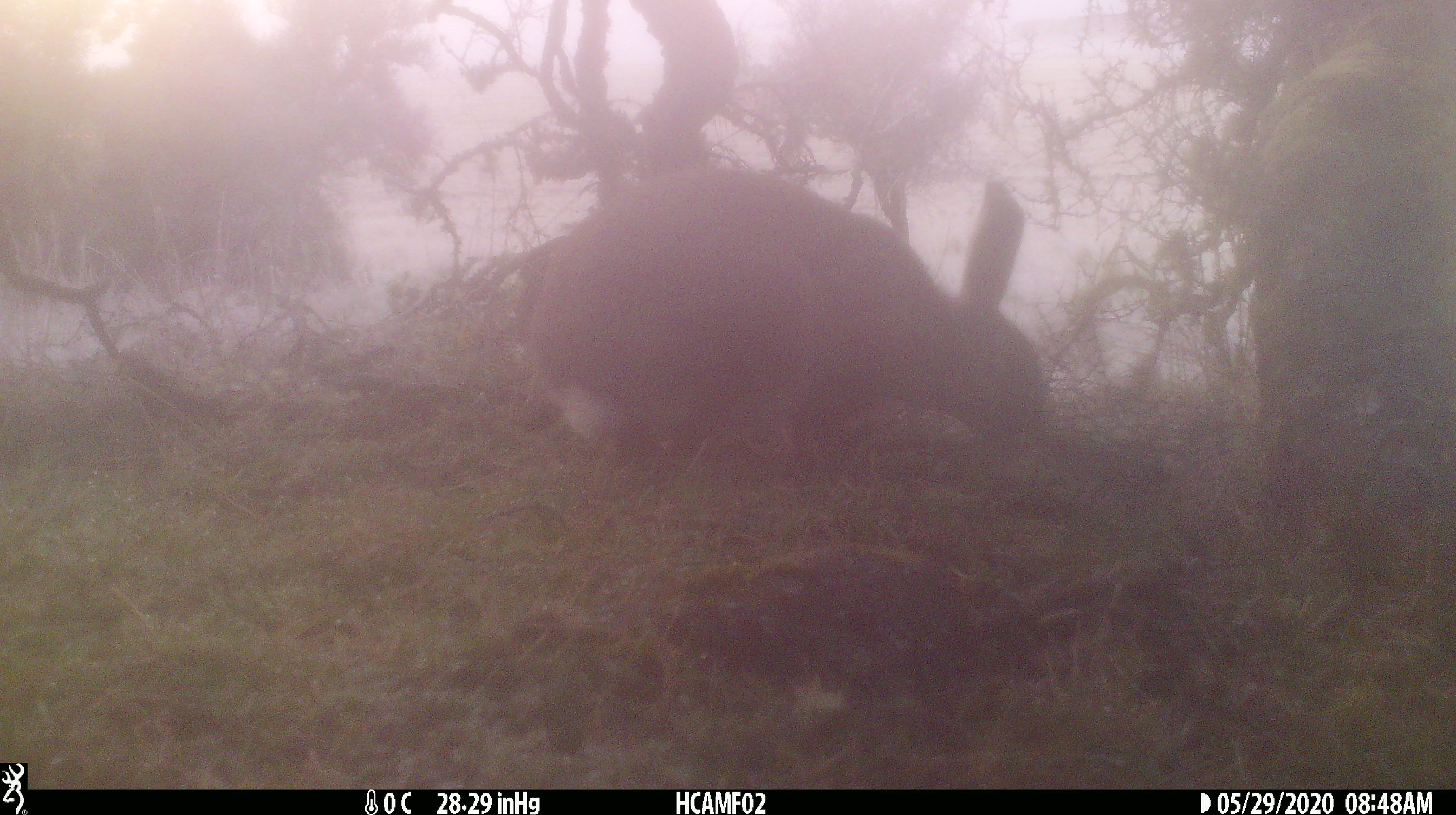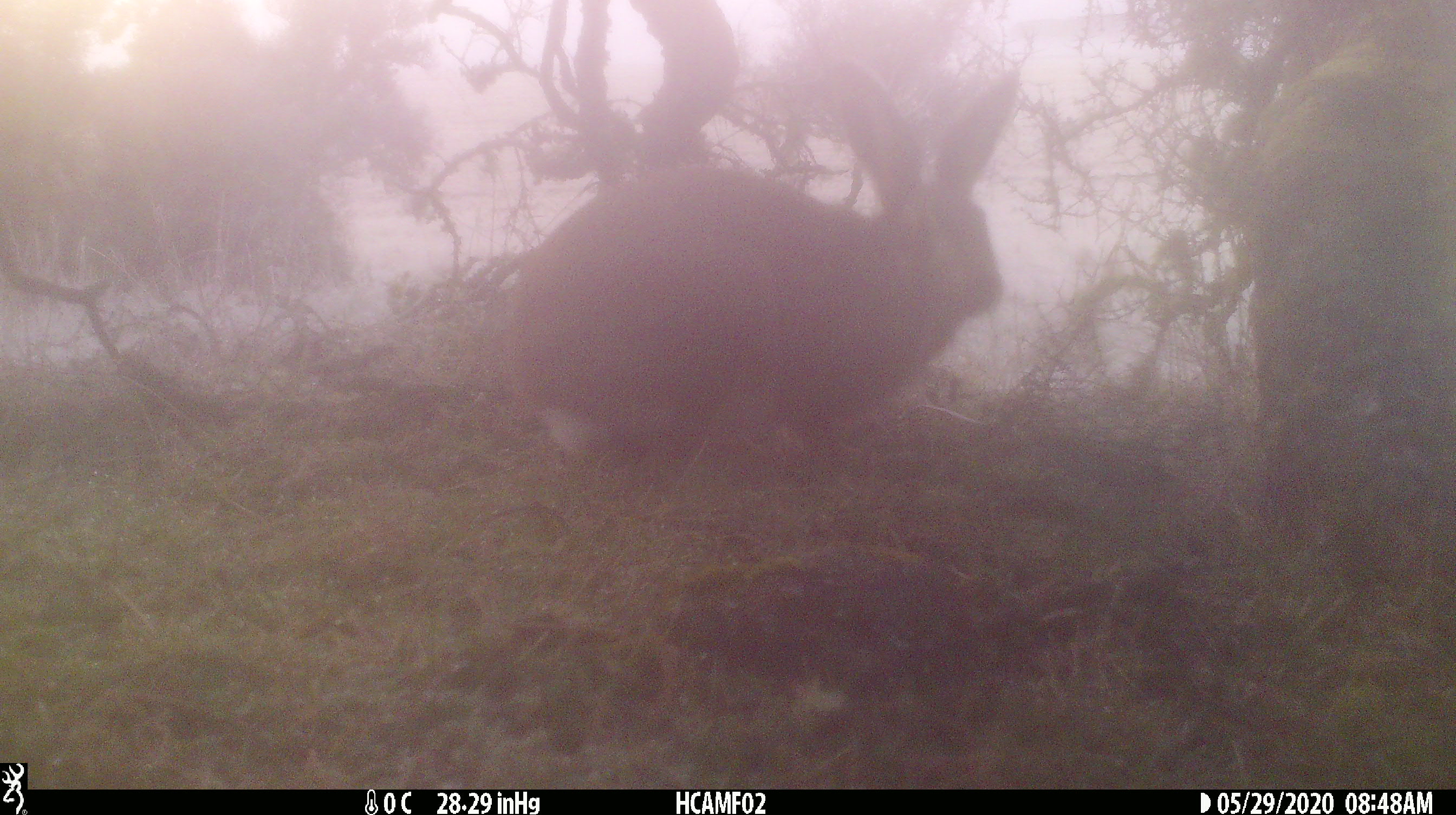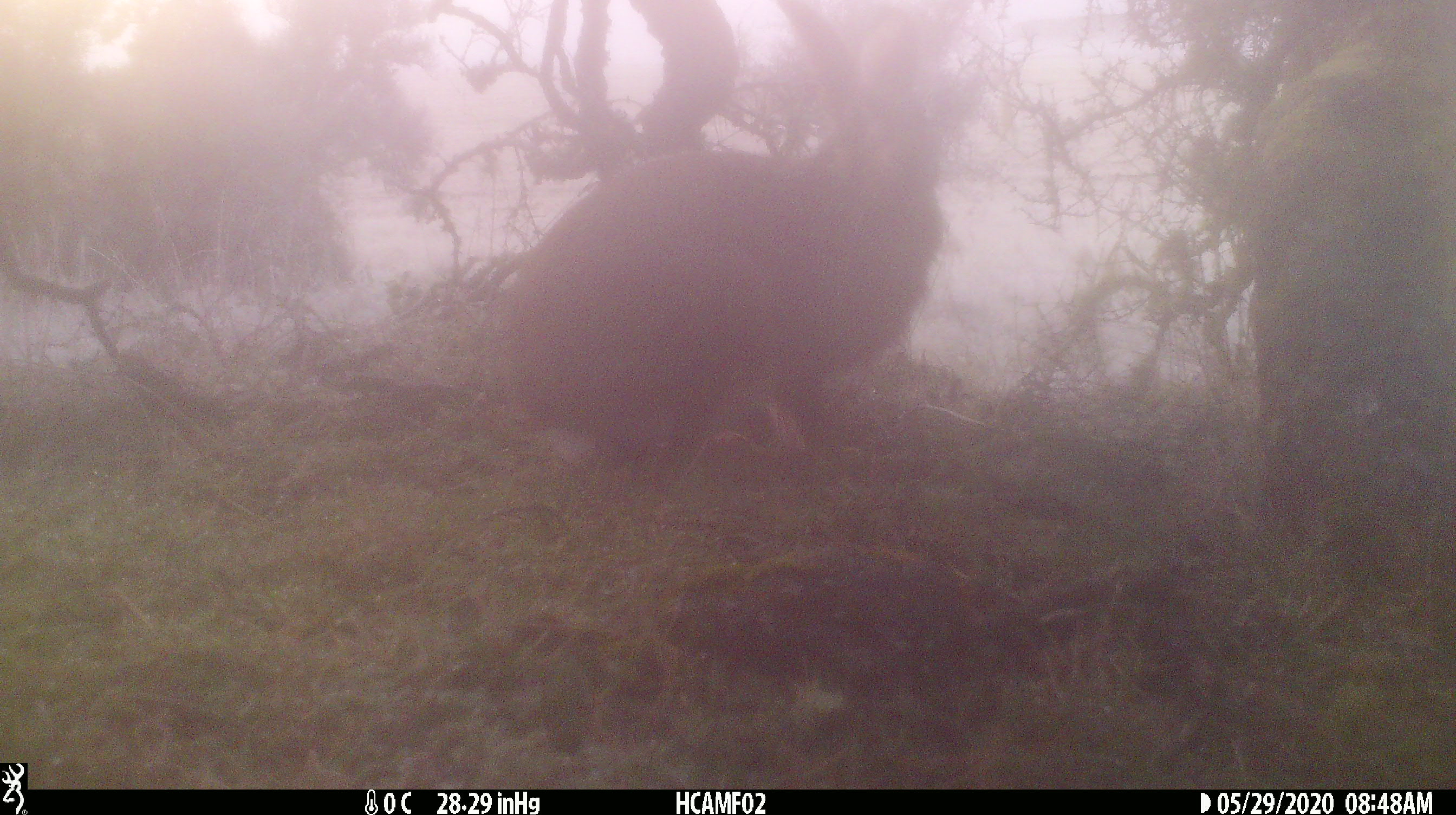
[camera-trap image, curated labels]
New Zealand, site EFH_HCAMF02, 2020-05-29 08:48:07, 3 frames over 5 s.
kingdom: Animalia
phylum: Chordata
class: Mammalia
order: Lagomorpha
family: Leporidae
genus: Lepus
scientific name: Lepus europaeus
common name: brown hare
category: hare